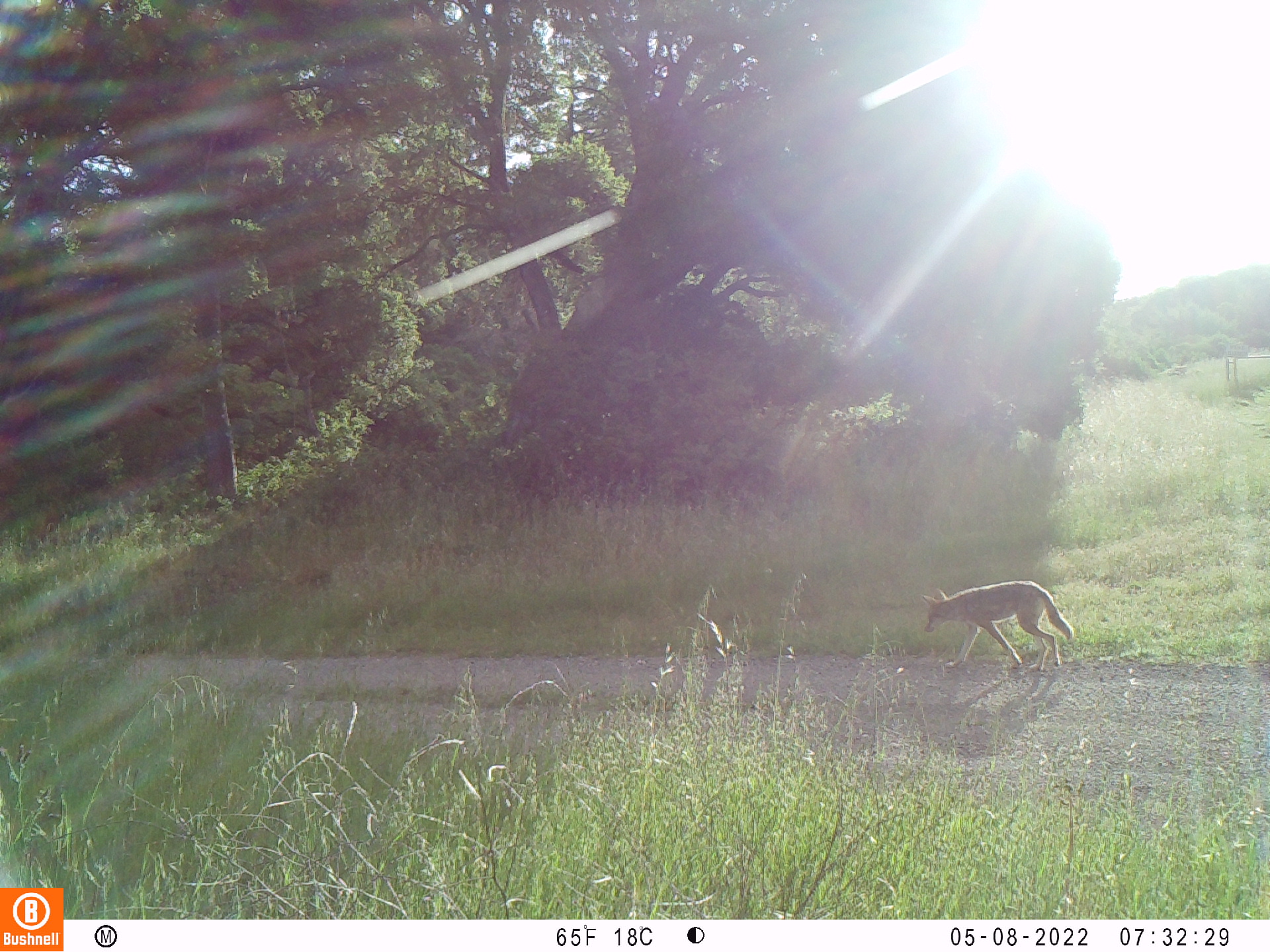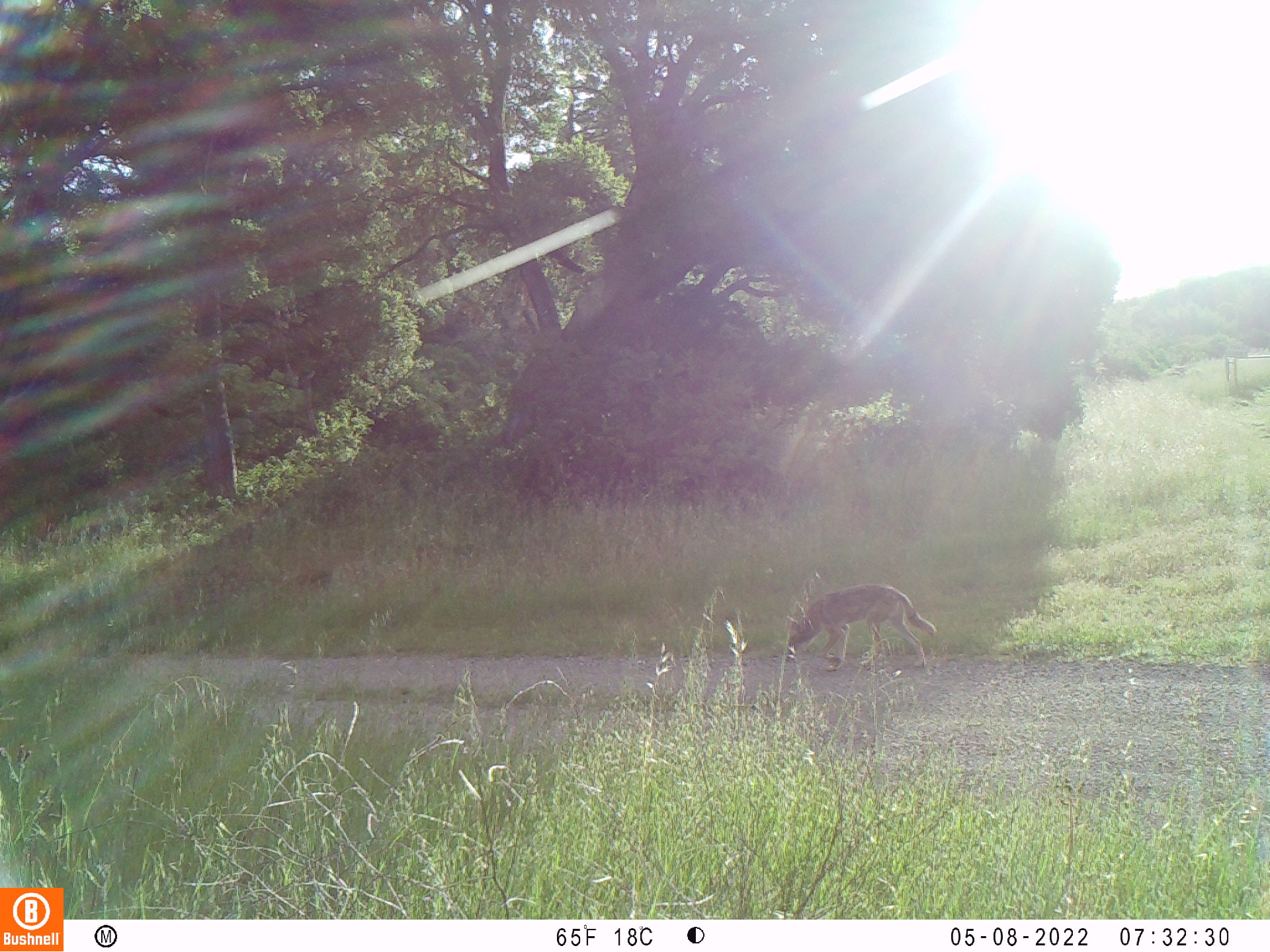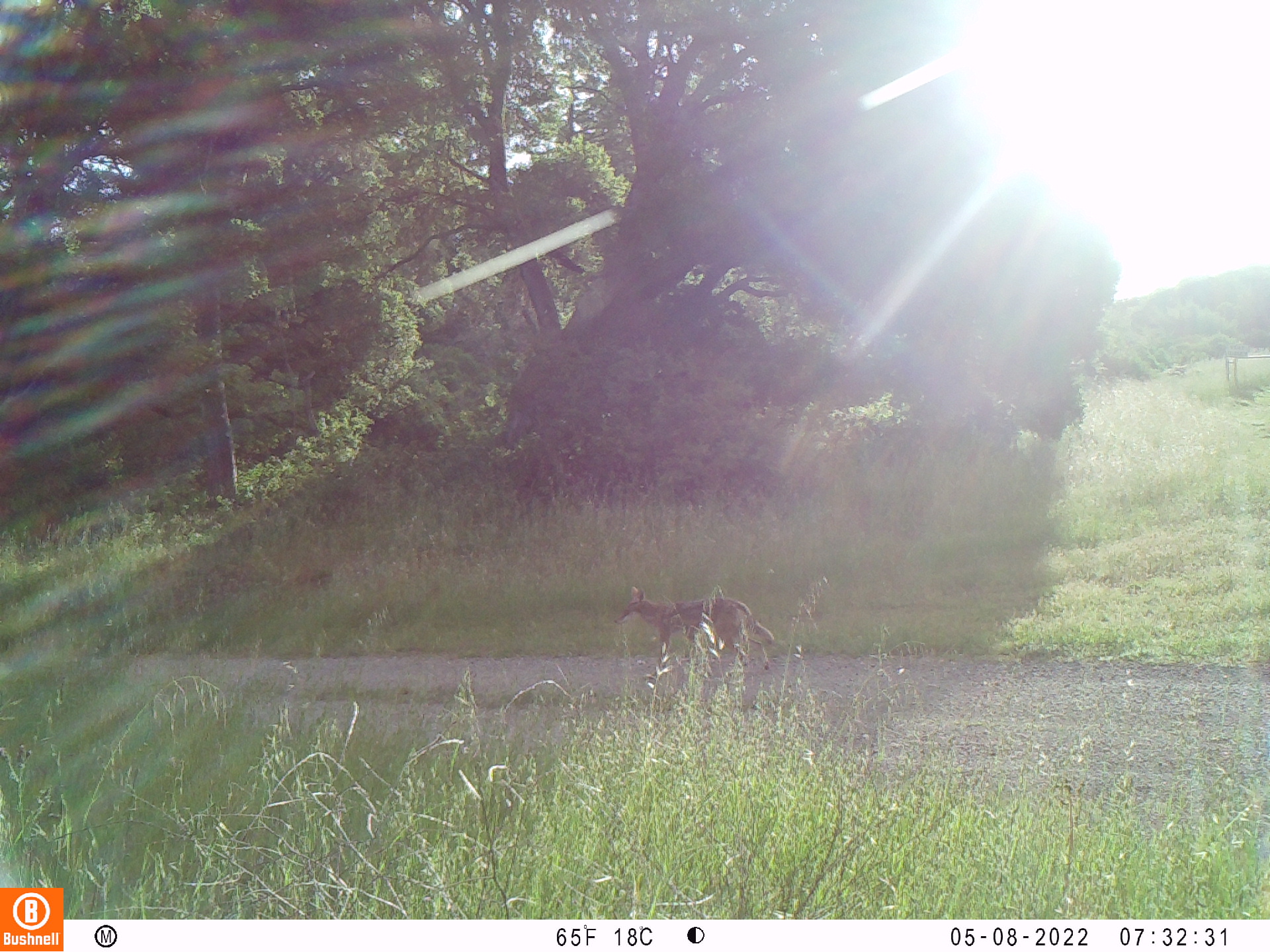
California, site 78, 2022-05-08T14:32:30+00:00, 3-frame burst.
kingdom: Animalia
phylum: Chordata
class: Mammalia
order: Carnivora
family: Canidae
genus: Canis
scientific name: Canis latrans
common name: coyote